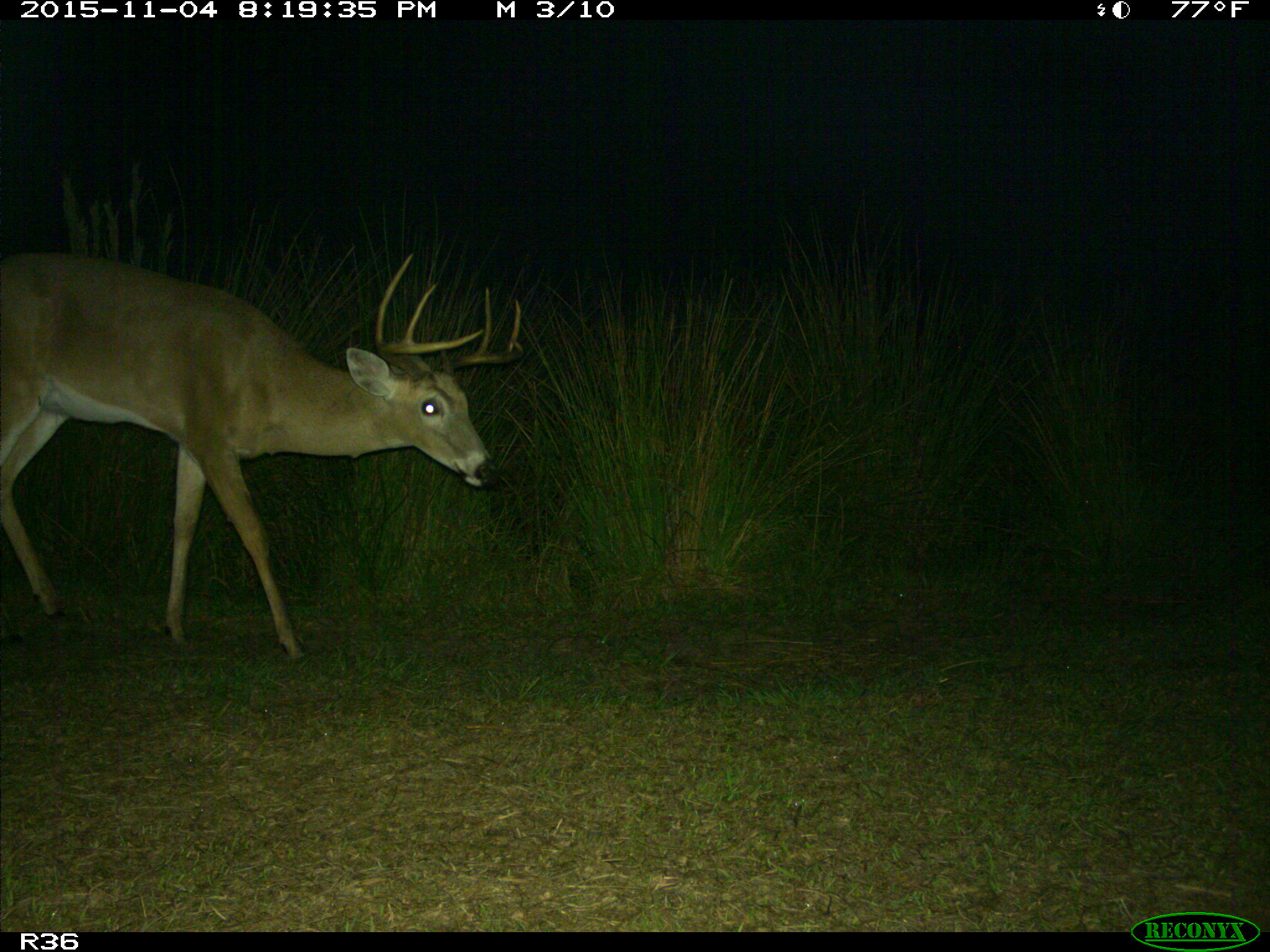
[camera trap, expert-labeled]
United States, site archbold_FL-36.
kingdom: Animalia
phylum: Chordata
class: Mammalia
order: Artiodactyla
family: Cervidae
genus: Odocoileus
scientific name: Odocoileus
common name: deer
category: unidentified deer